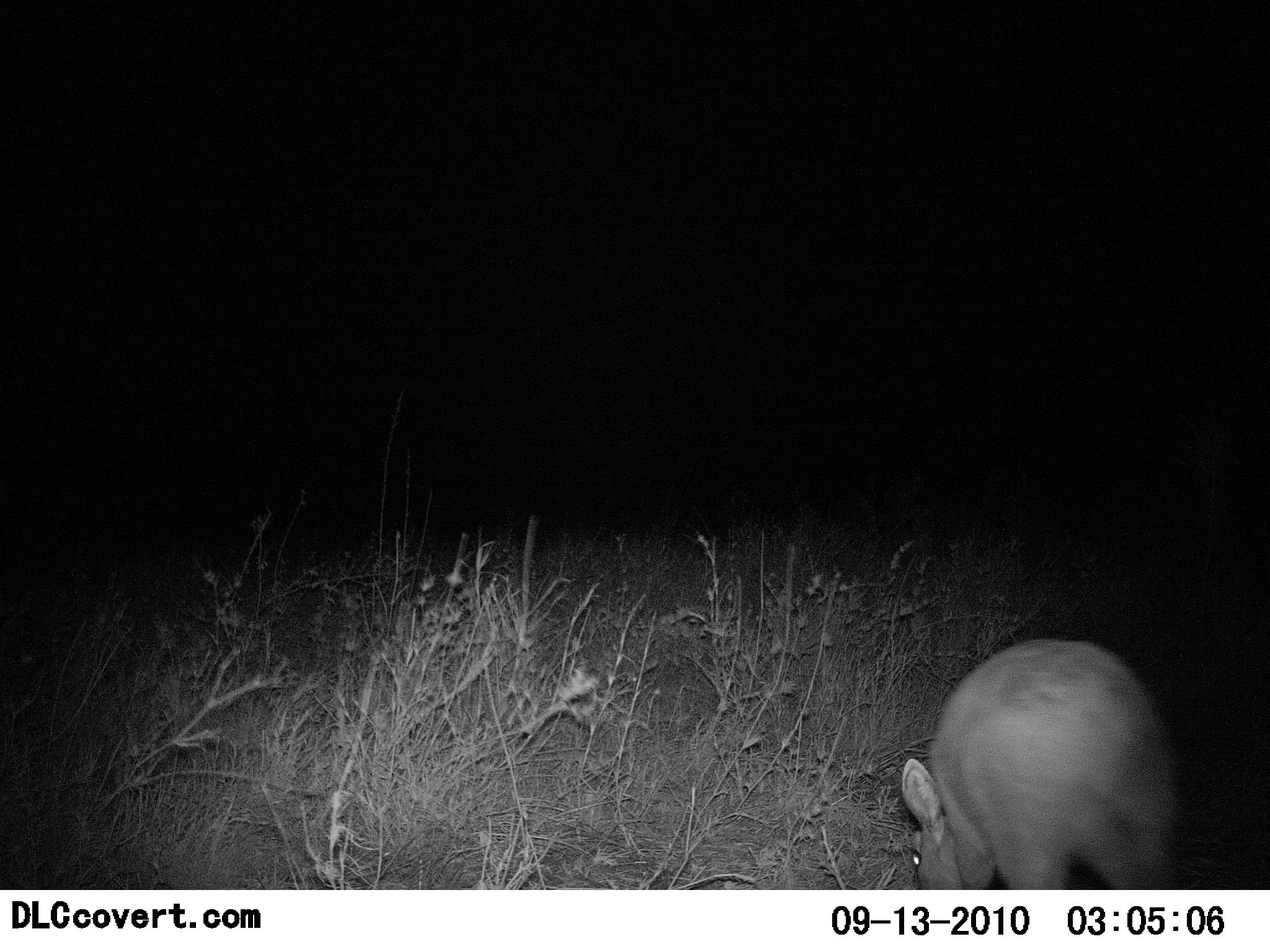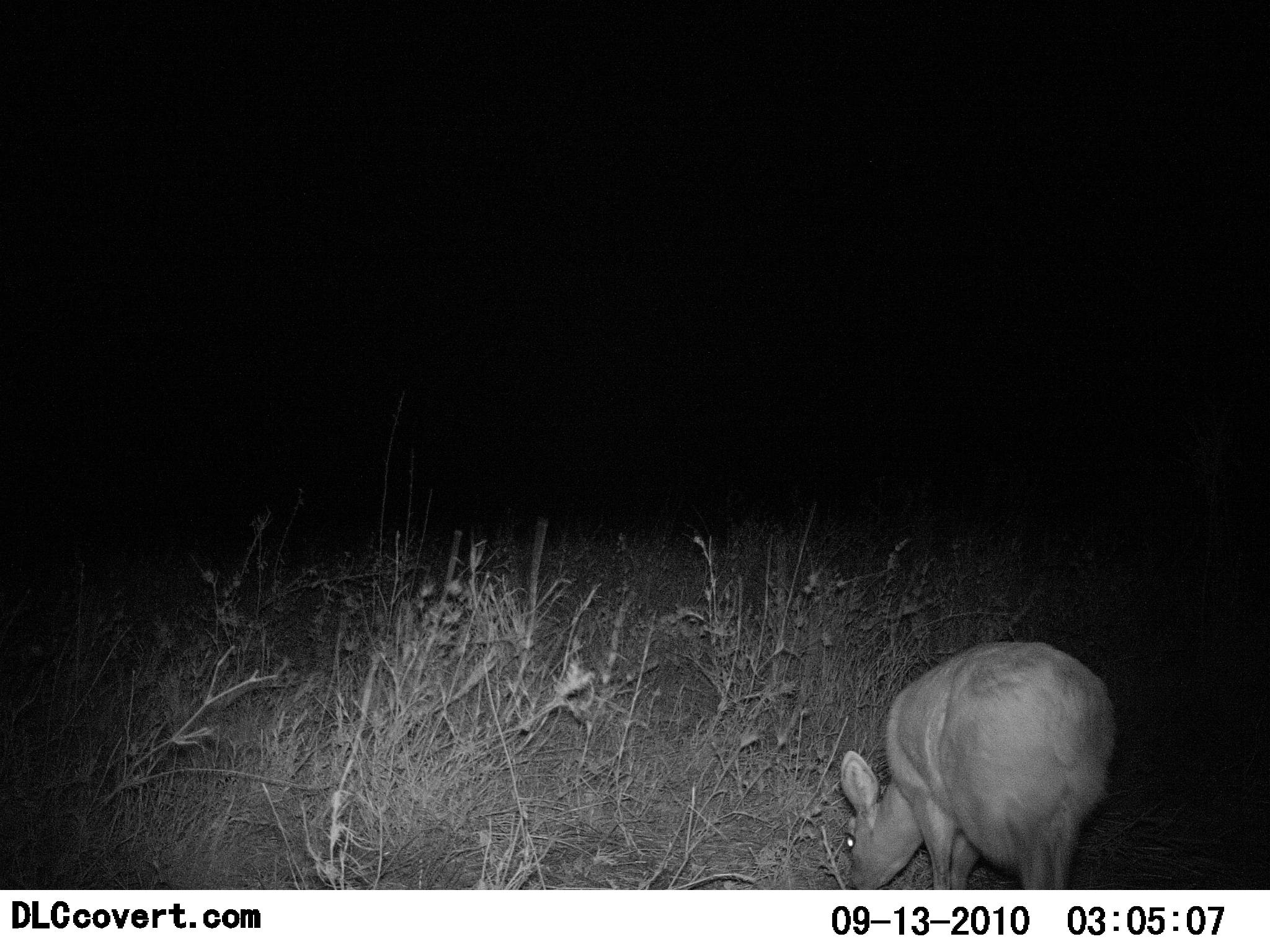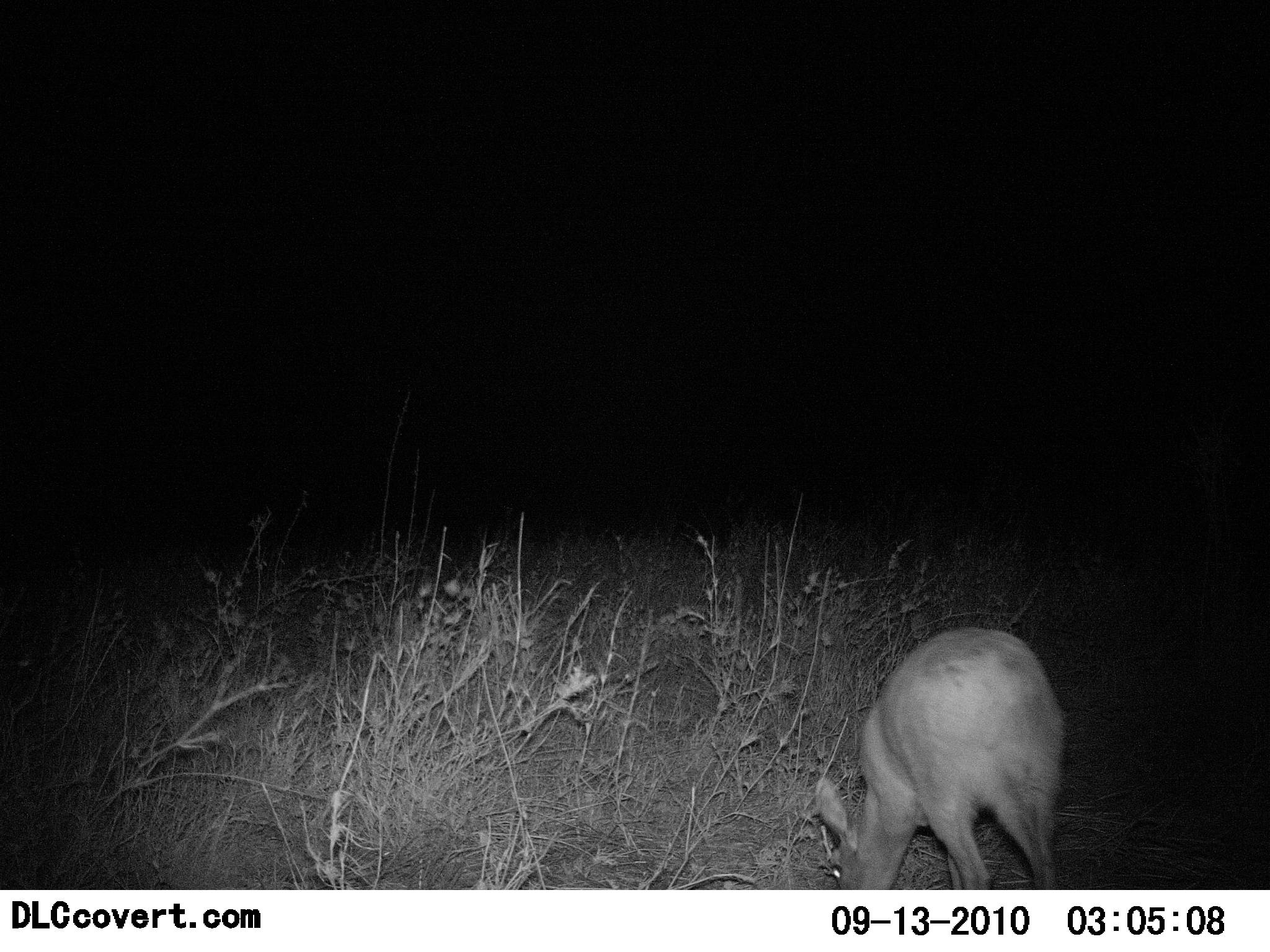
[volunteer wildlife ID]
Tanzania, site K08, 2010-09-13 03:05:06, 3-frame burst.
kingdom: Animalia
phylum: Chordata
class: Mammalia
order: Artiodactyla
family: Bovidae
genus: Madoqua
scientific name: Madoqua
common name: dikdik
Dikdik (Madoqua), count 1. Behavior (volunteer vote fractions): standing 18%, resting 0%, moving 9%, interacting 0%. Young present (vote fraction): 0%. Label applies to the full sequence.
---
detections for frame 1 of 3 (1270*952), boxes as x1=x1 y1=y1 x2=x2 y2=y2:
animal: x1=900 y1=638 x2=1184 y2=890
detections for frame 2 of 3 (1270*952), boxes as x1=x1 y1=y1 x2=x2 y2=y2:
animal: x1=838 y1=642 x2=1115 y2=890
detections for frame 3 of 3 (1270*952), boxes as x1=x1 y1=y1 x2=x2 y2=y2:
animal: x1=816 y1=627 x2=1068 y2=890